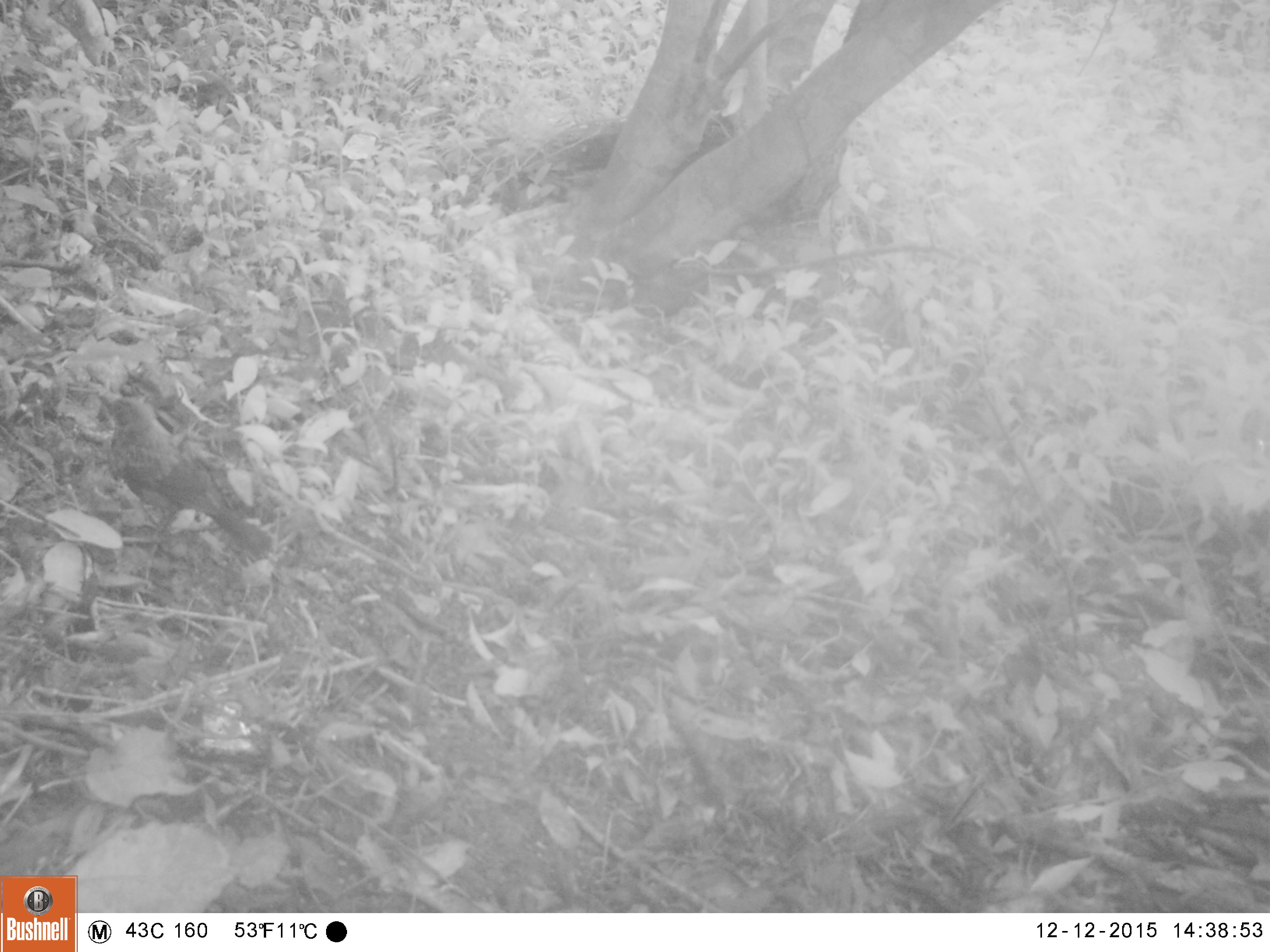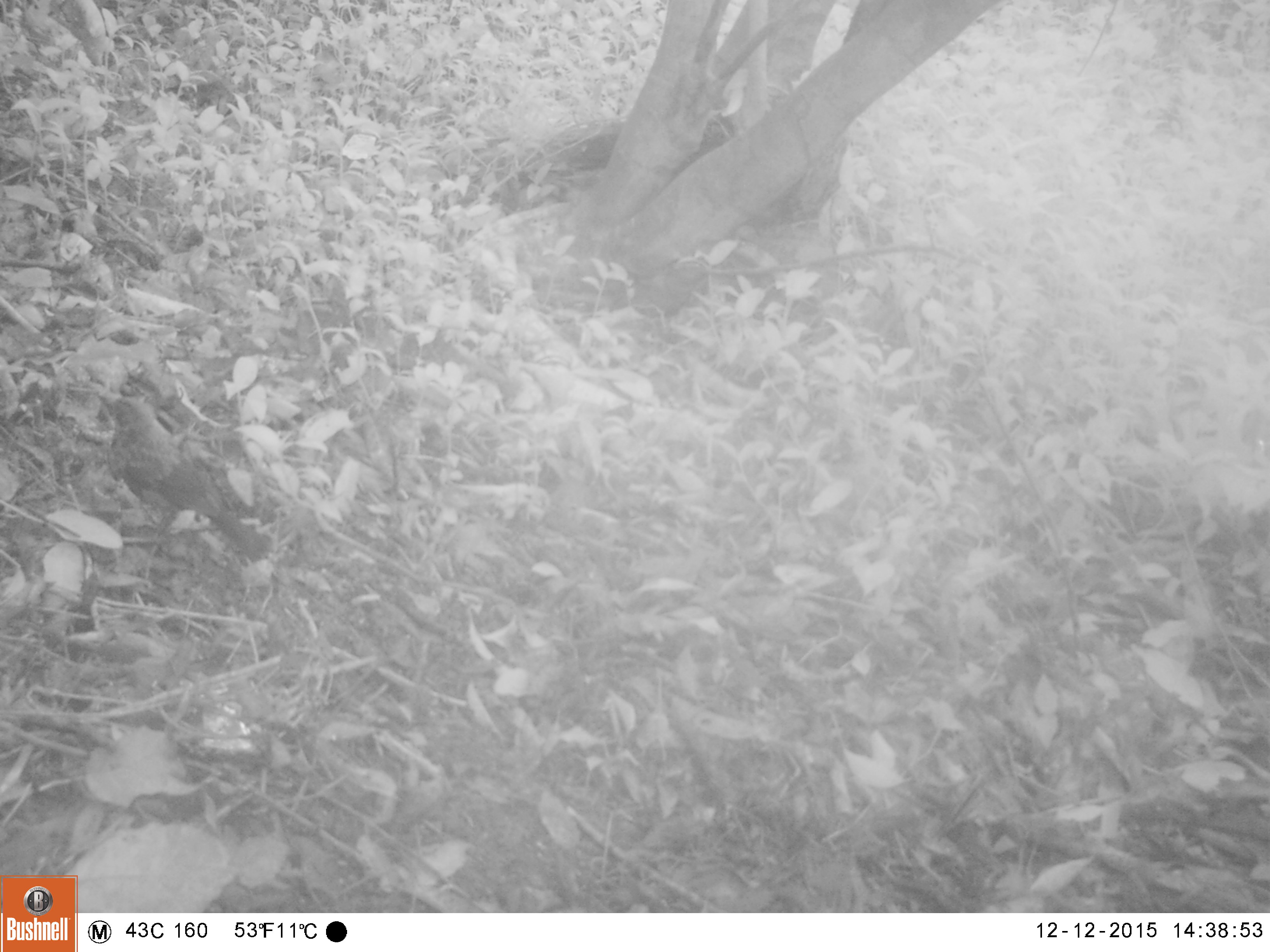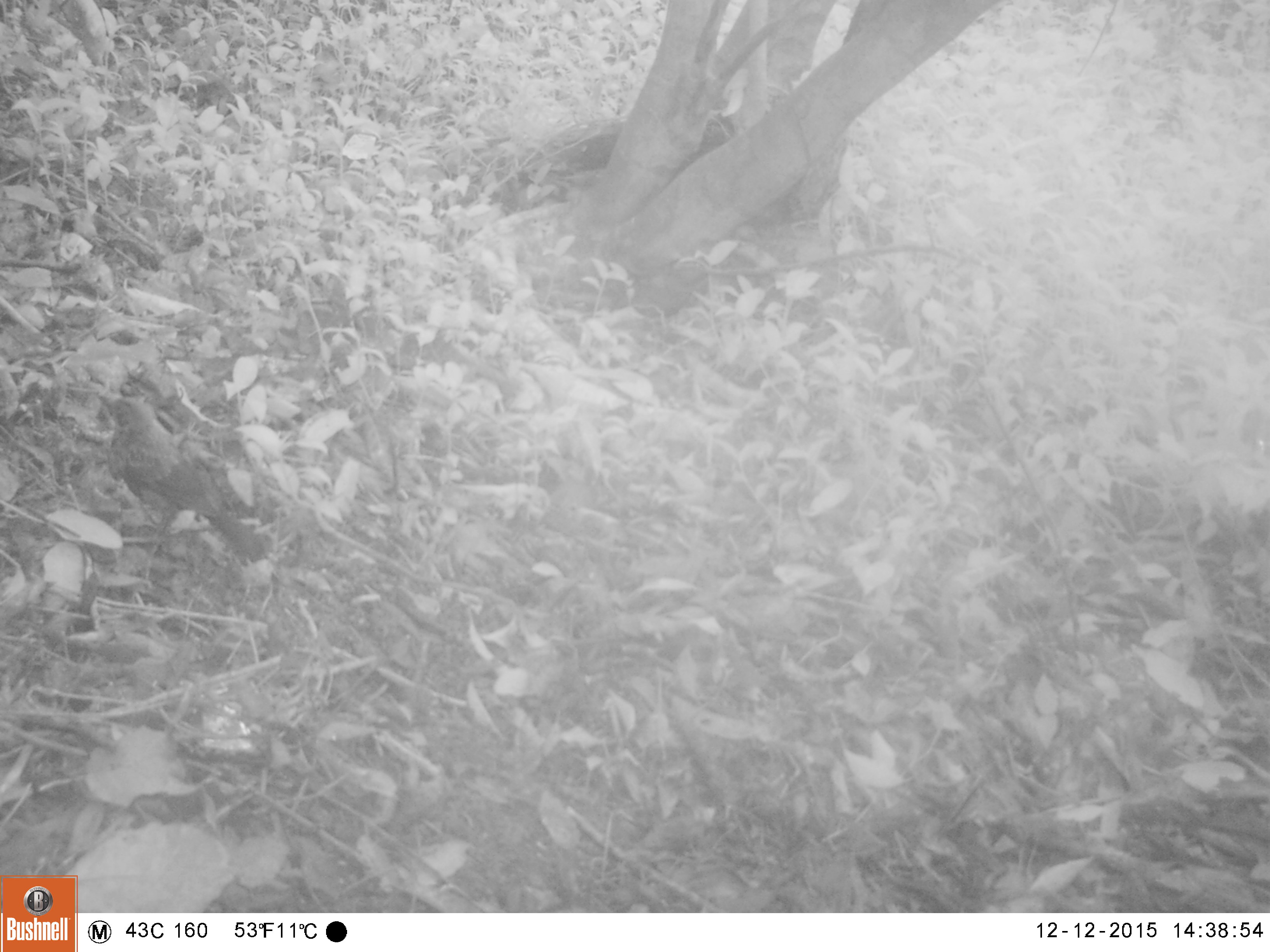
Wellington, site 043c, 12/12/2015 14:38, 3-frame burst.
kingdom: Animalia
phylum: Chordata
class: Aves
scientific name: Aves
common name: bird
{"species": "bird (Aves)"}